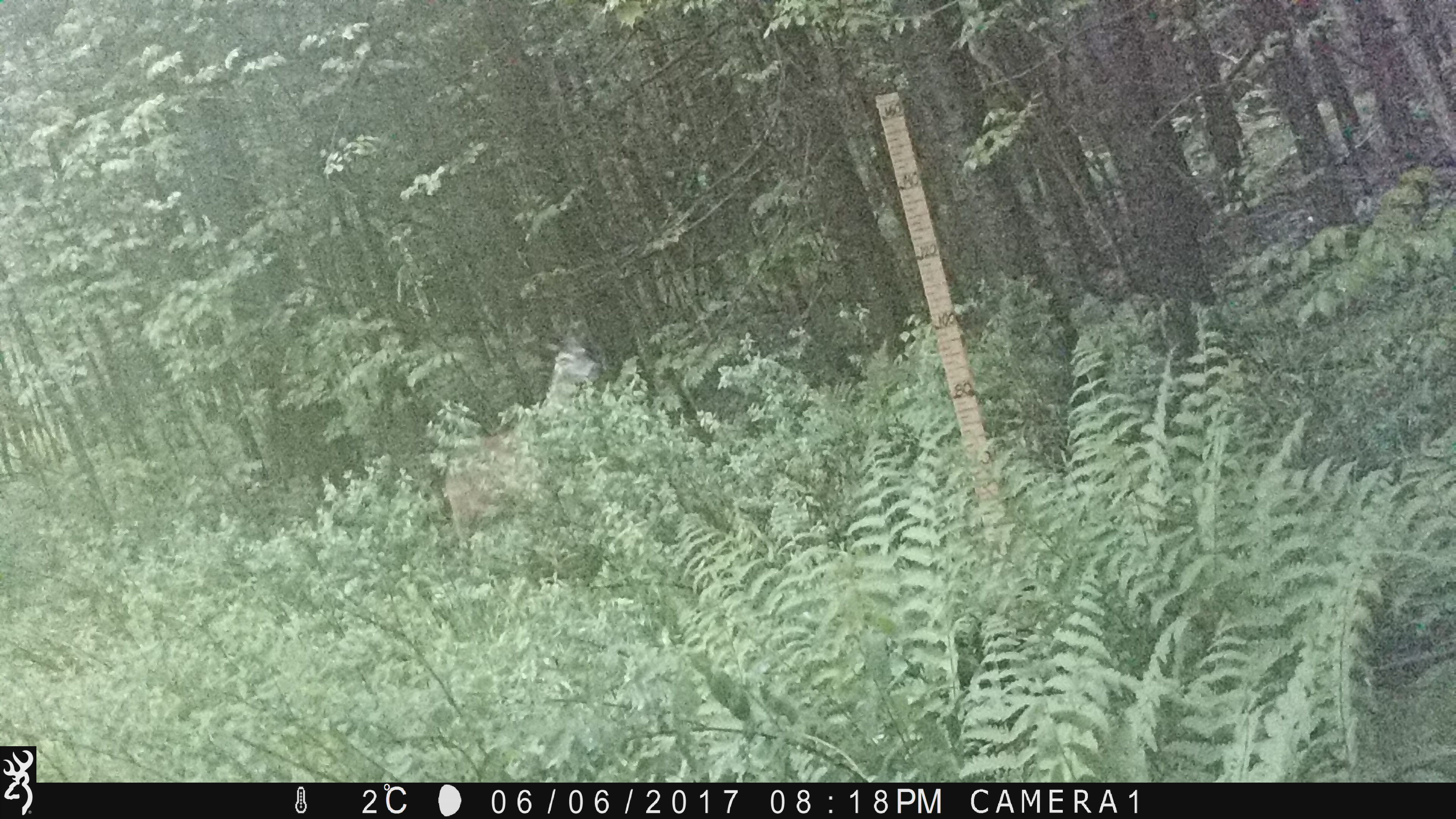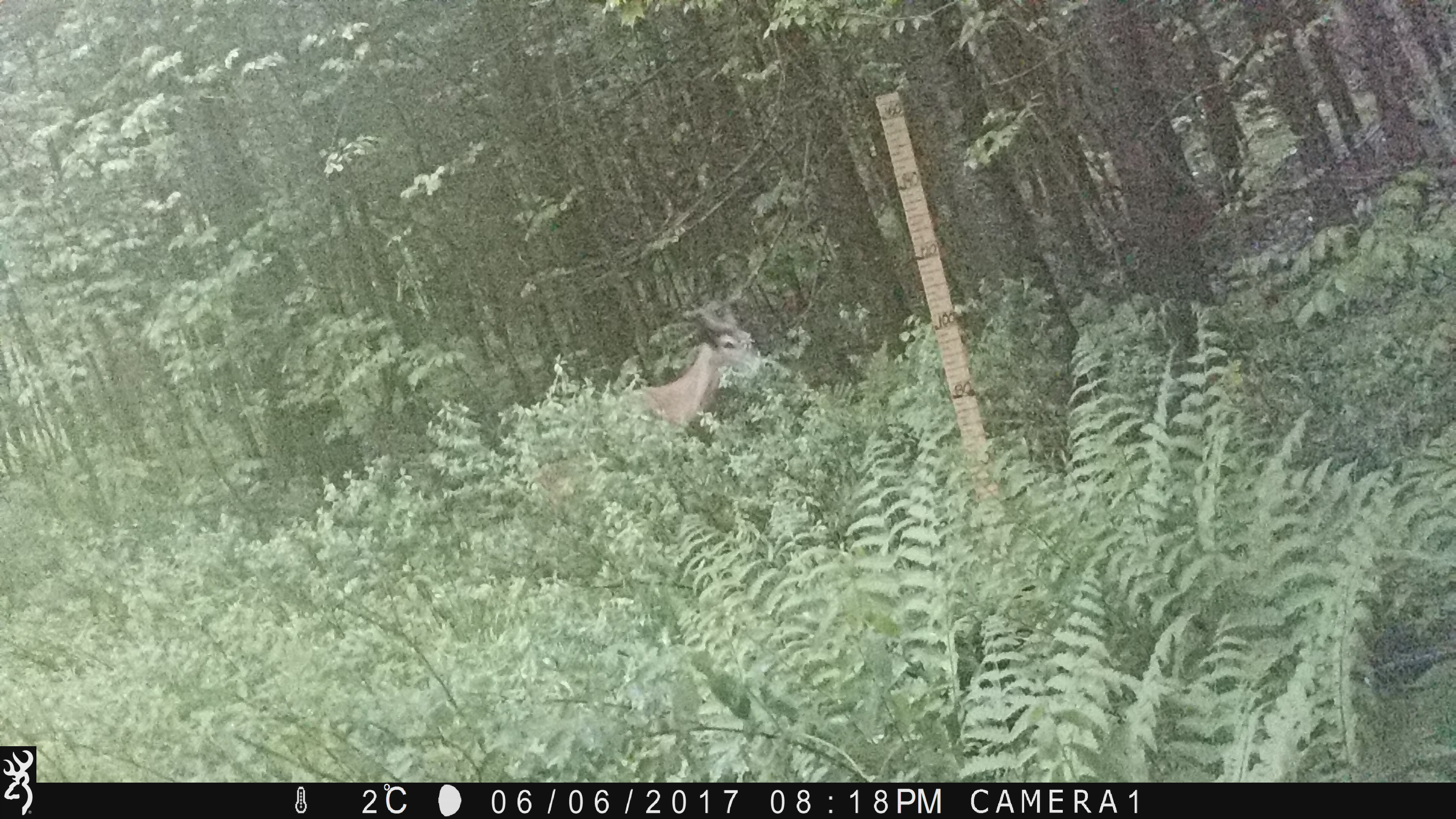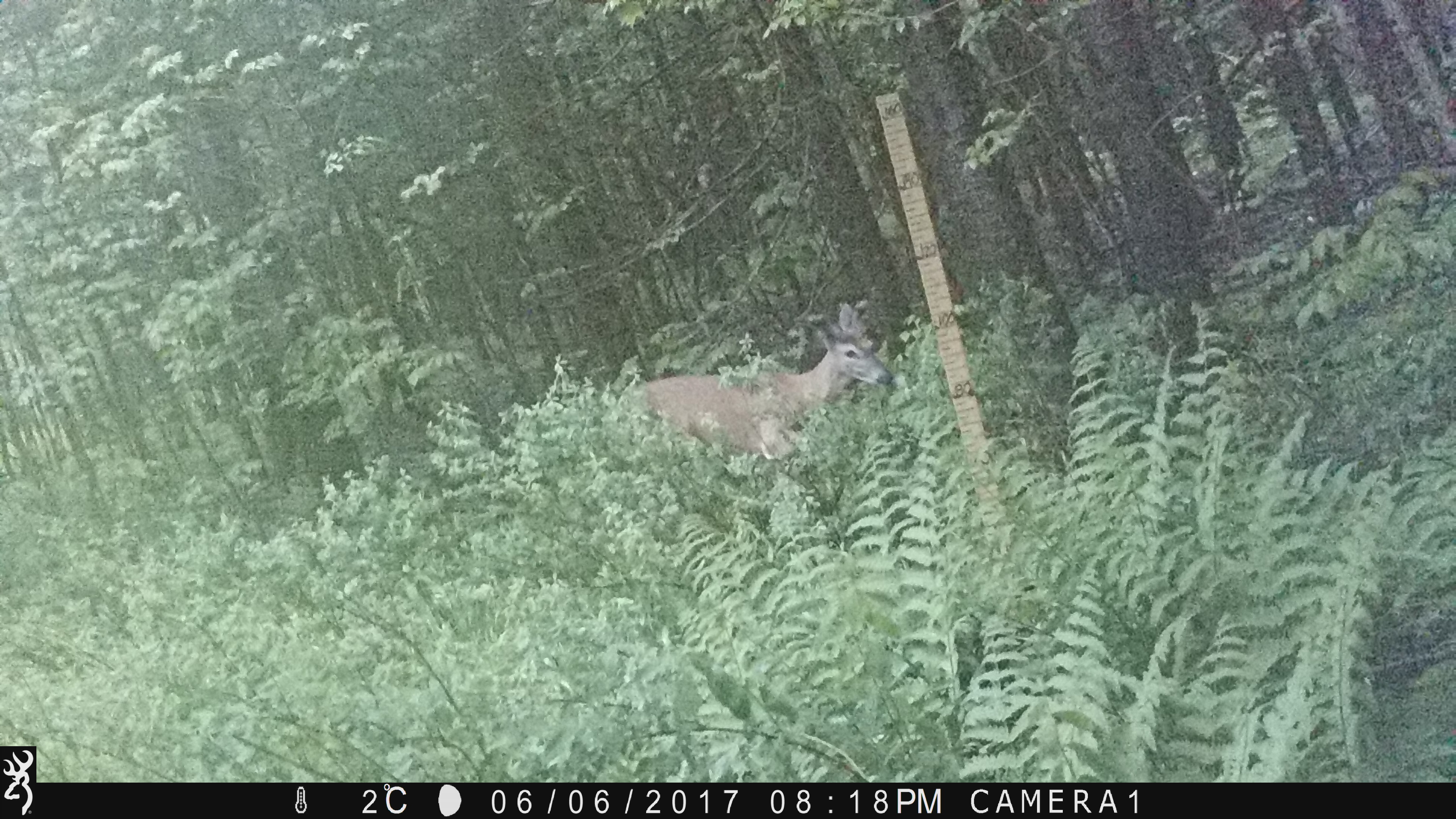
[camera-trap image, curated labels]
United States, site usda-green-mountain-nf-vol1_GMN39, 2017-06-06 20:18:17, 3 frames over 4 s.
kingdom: Animalia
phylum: Chordata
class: Mammalia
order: Artiodactyla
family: Cervidae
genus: Odocoileus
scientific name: Odocoileus virginianus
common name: white-tailed deer